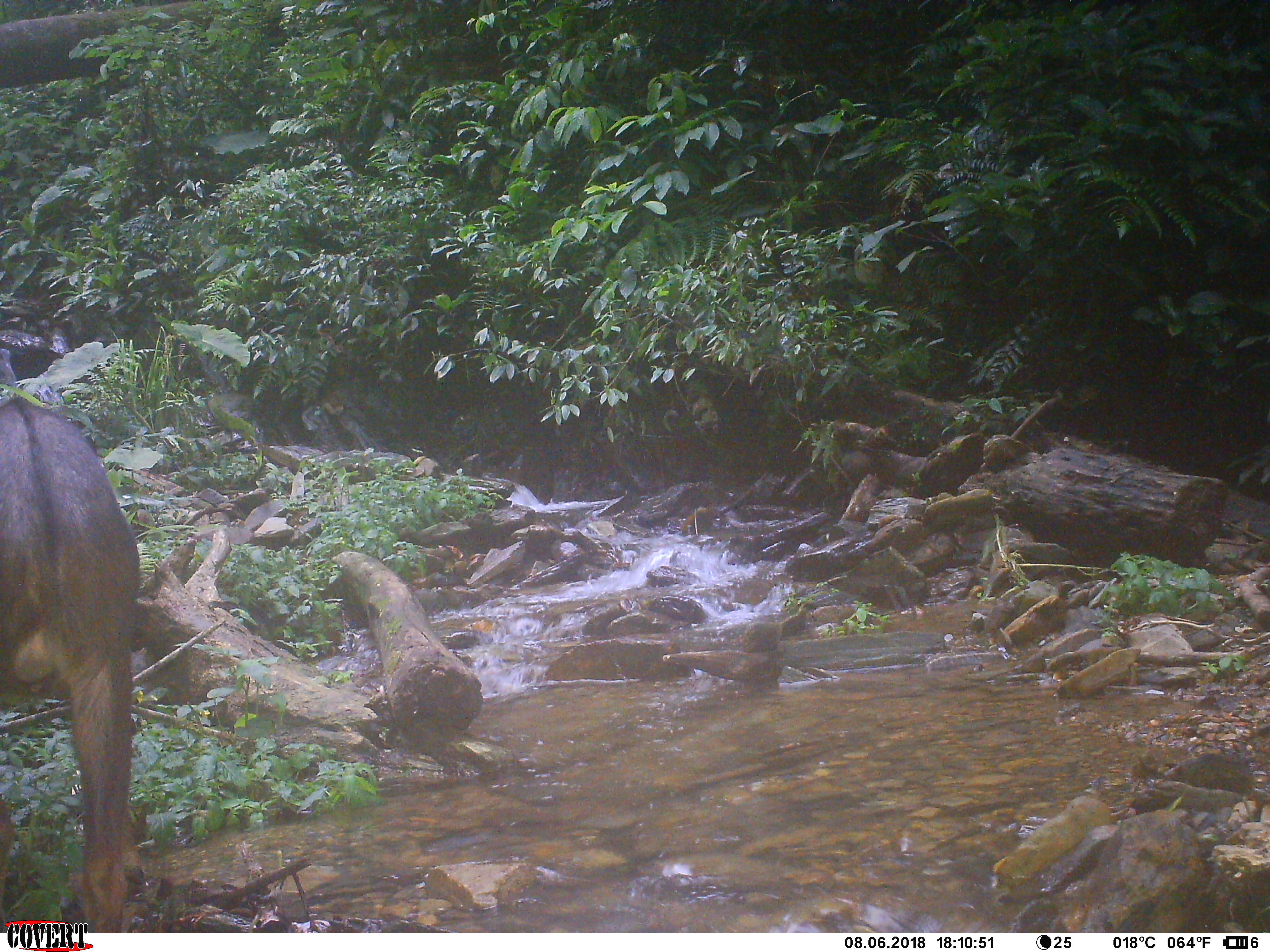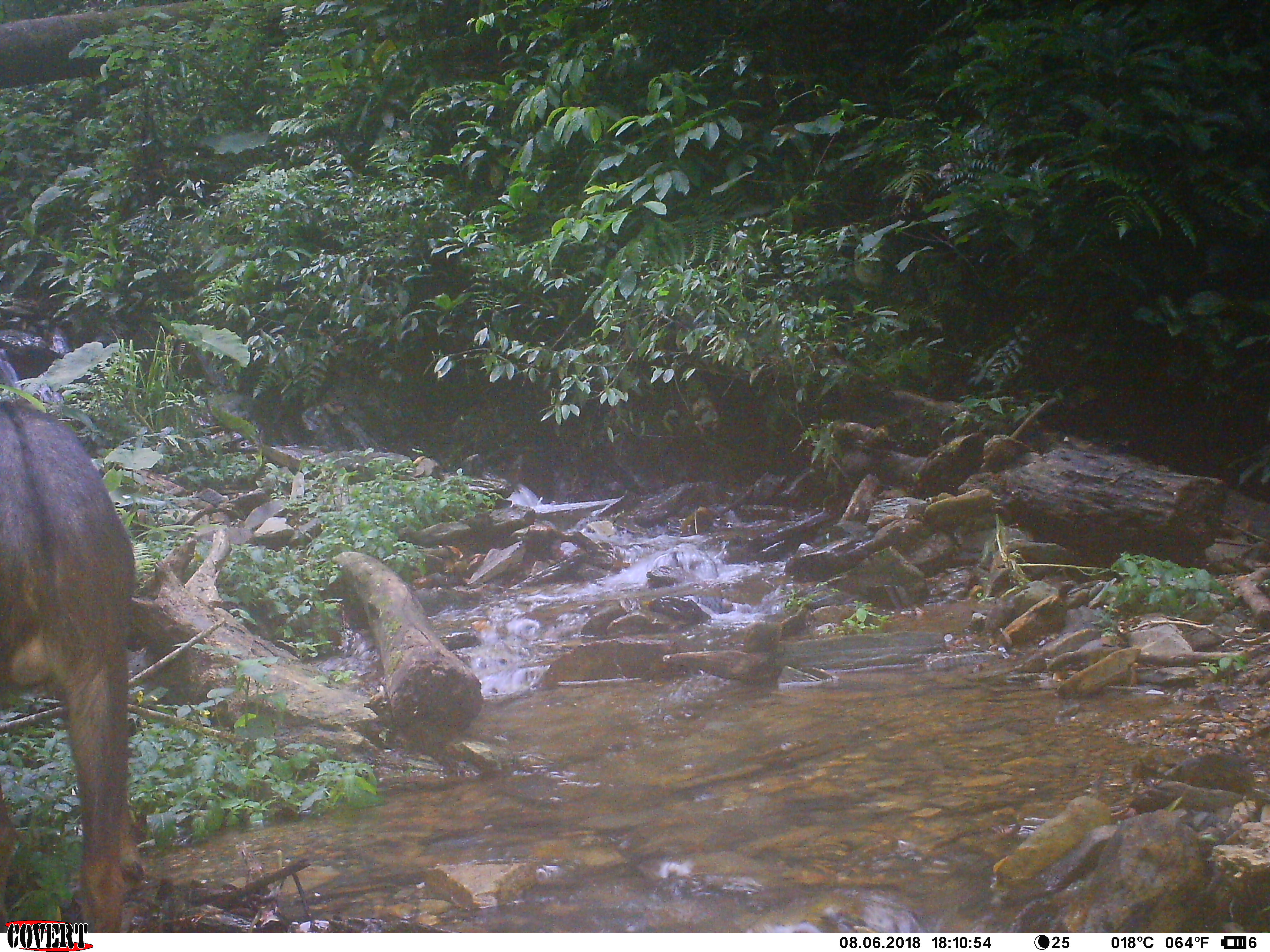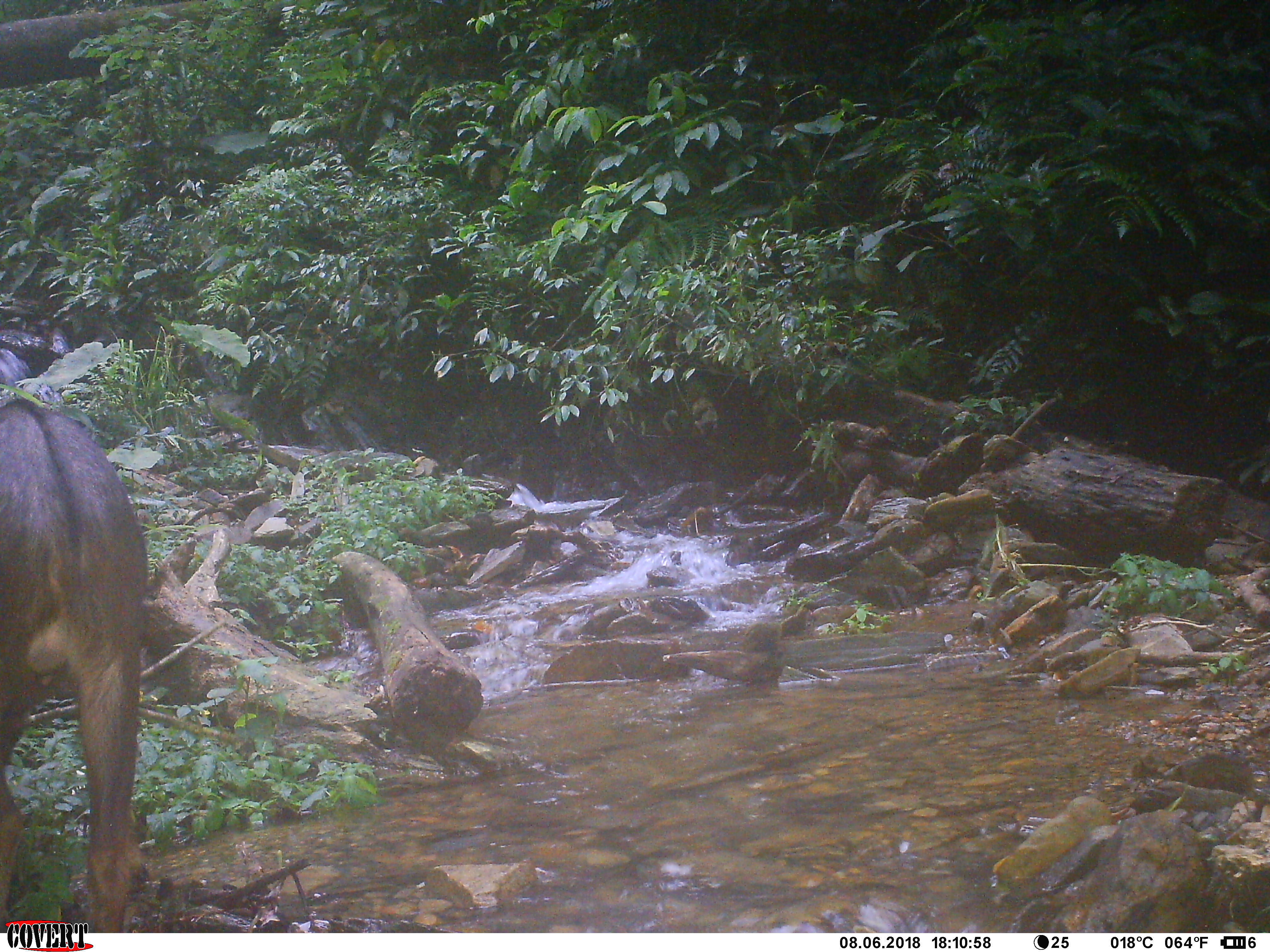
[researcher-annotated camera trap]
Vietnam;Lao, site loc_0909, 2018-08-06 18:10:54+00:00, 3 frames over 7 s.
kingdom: Animalia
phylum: Chordata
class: Mammalia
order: Artiodactyla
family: Bovidae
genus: Capricornis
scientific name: Capricornis sumatraensis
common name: chinese serow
Chinese serow (Capricornis sumatraensis). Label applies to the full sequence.